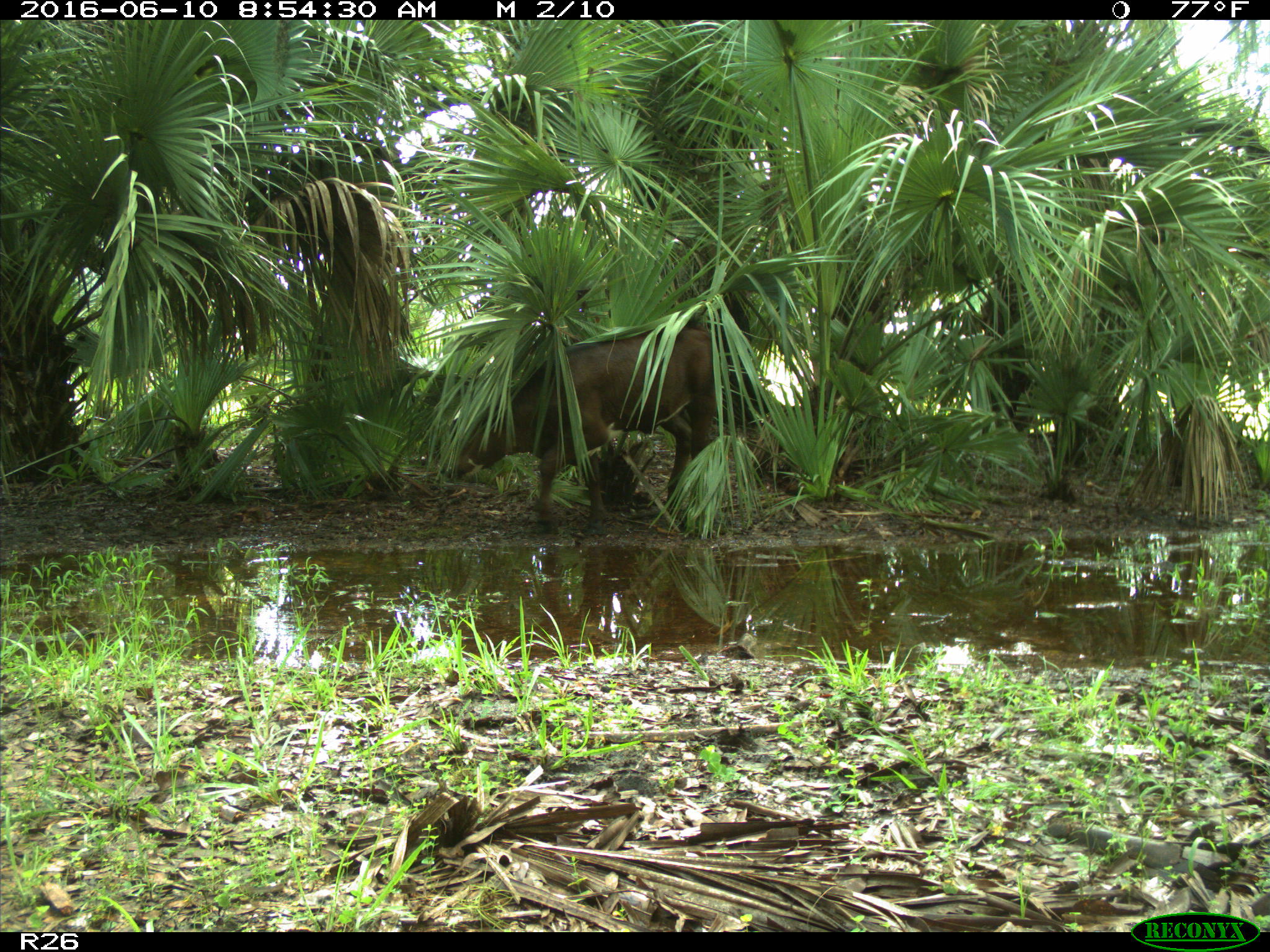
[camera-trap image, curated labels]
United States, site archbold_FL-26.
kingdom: Animalia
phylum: Chordata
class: Mammalia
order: Artiodactyla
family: Bovidae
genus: Bos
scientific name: Bos taurus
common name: domestic cow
Bos taurus (domestic cow).